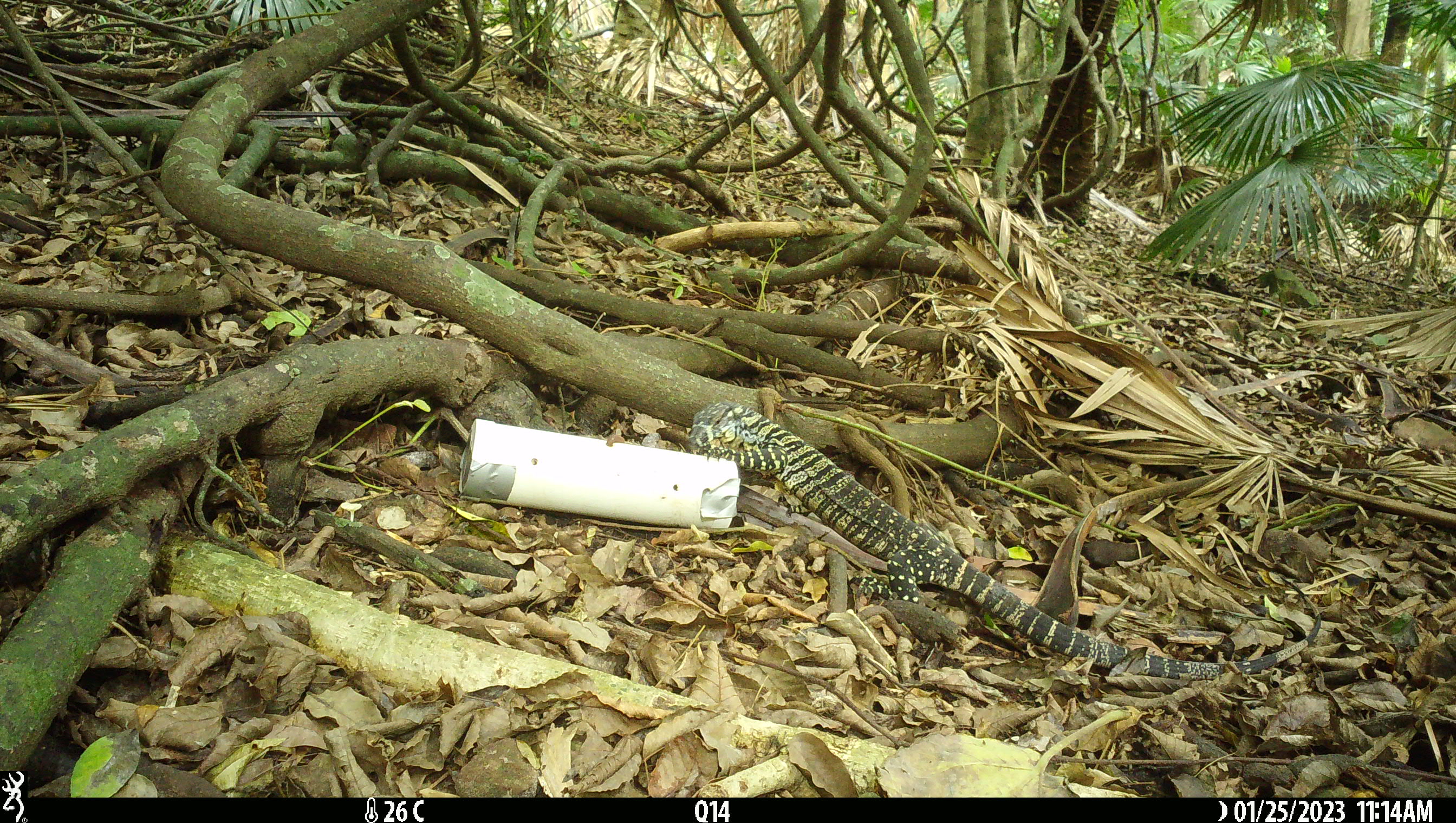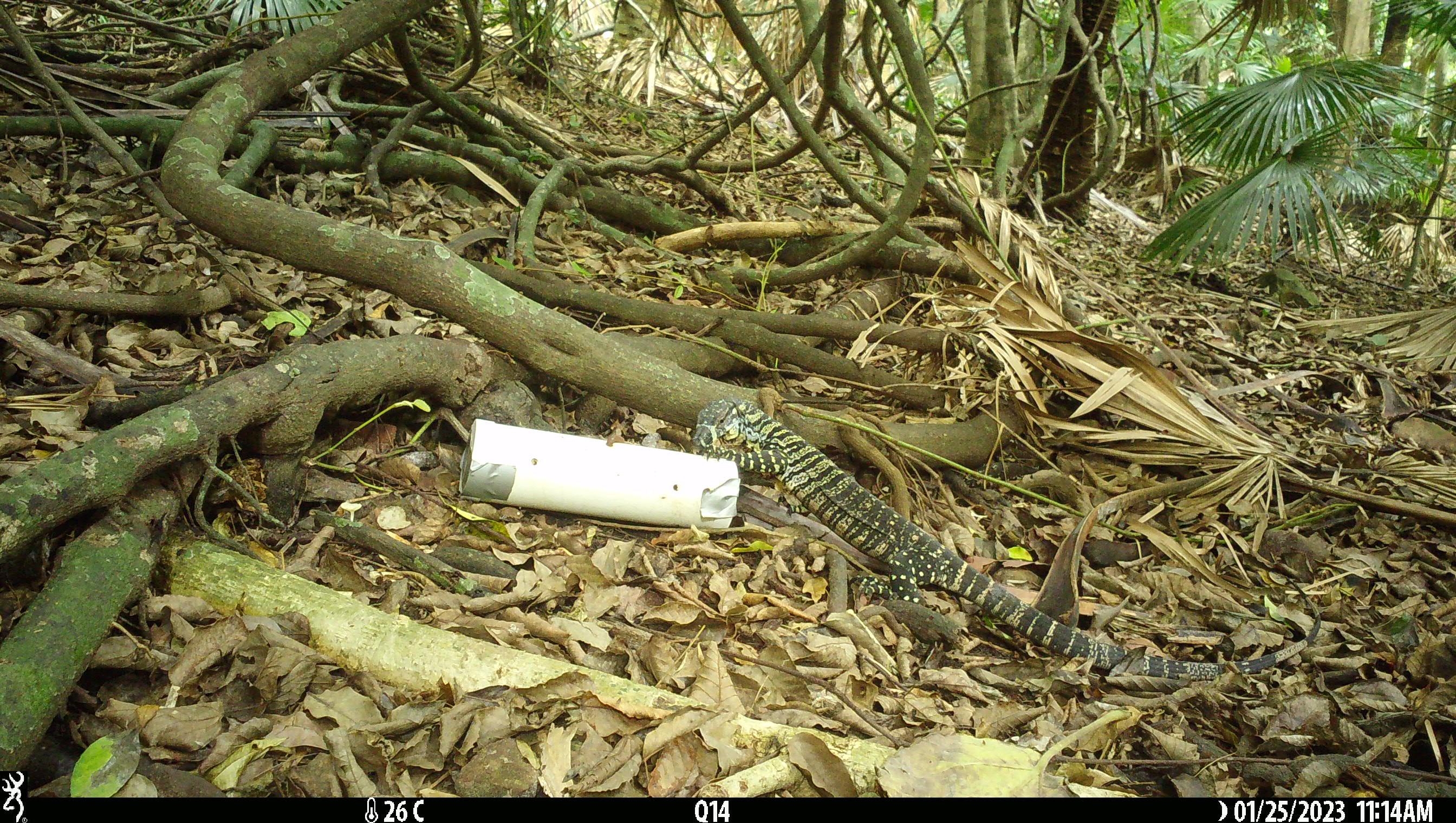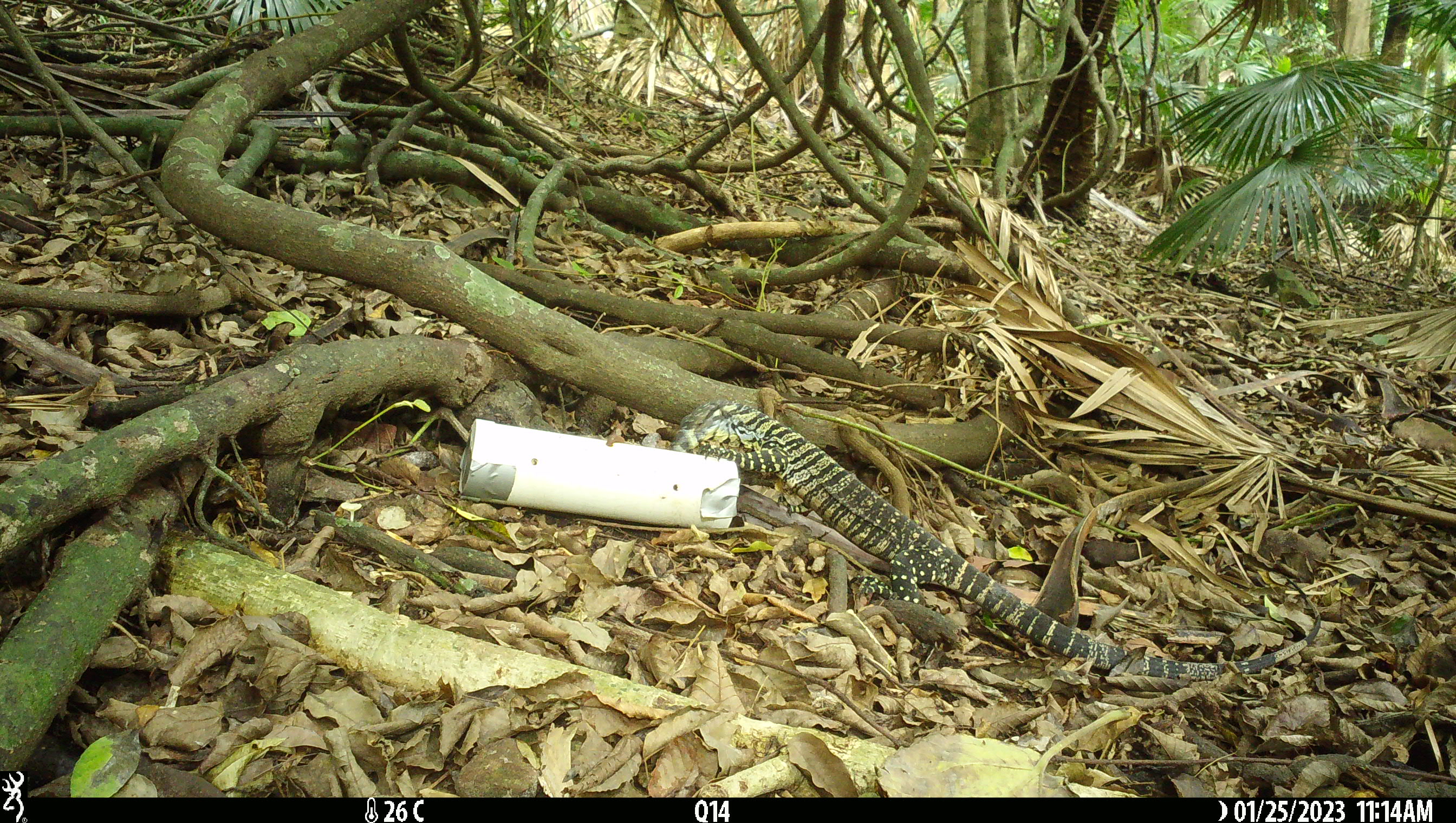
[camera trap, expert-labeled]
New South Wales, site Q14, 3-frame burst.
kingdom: Animalia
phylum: Chordata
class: Reptilia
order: Squamata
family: Varanidae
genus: Varanus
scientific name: Varanus varius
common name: lace monitor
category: goanna